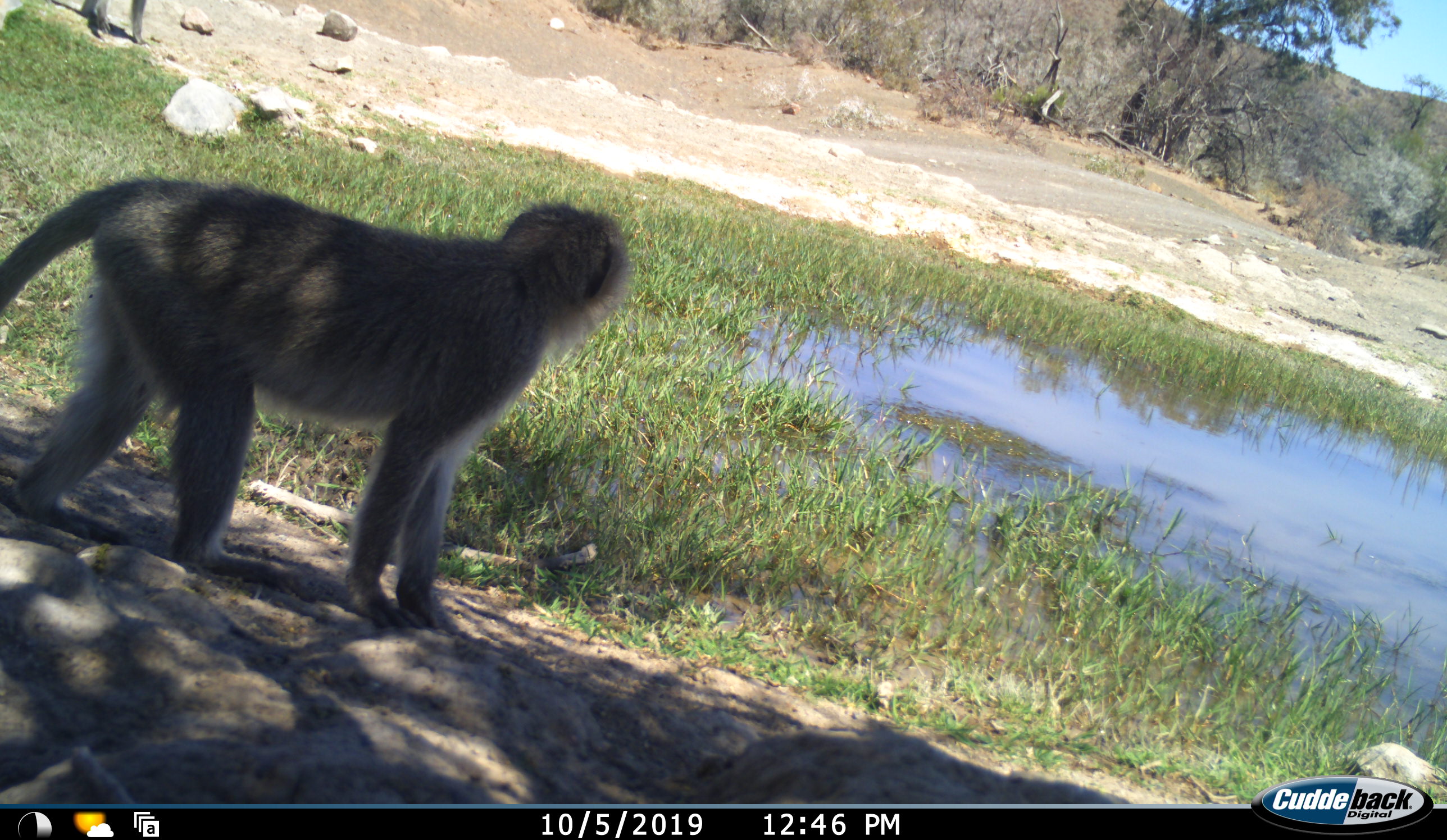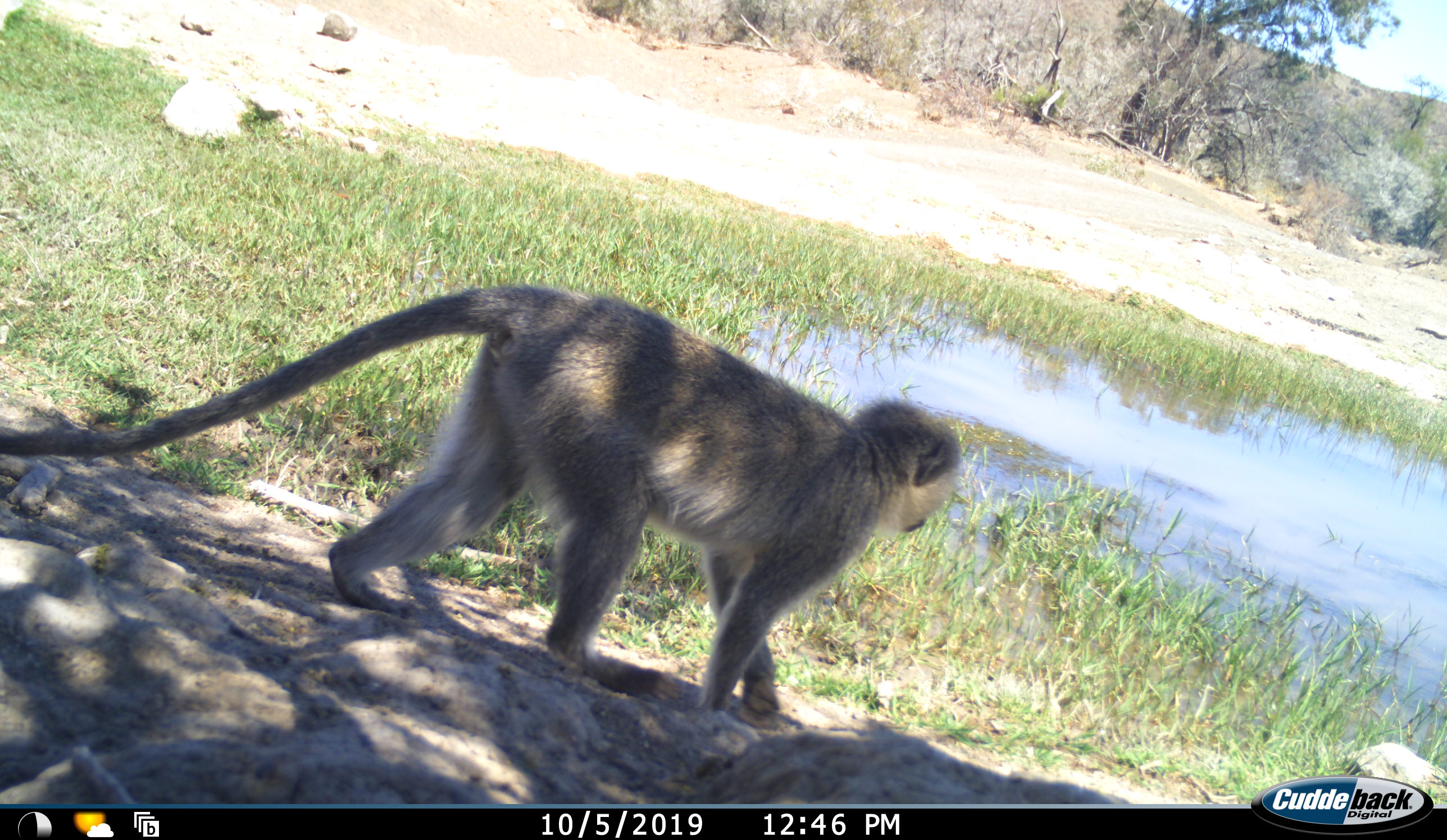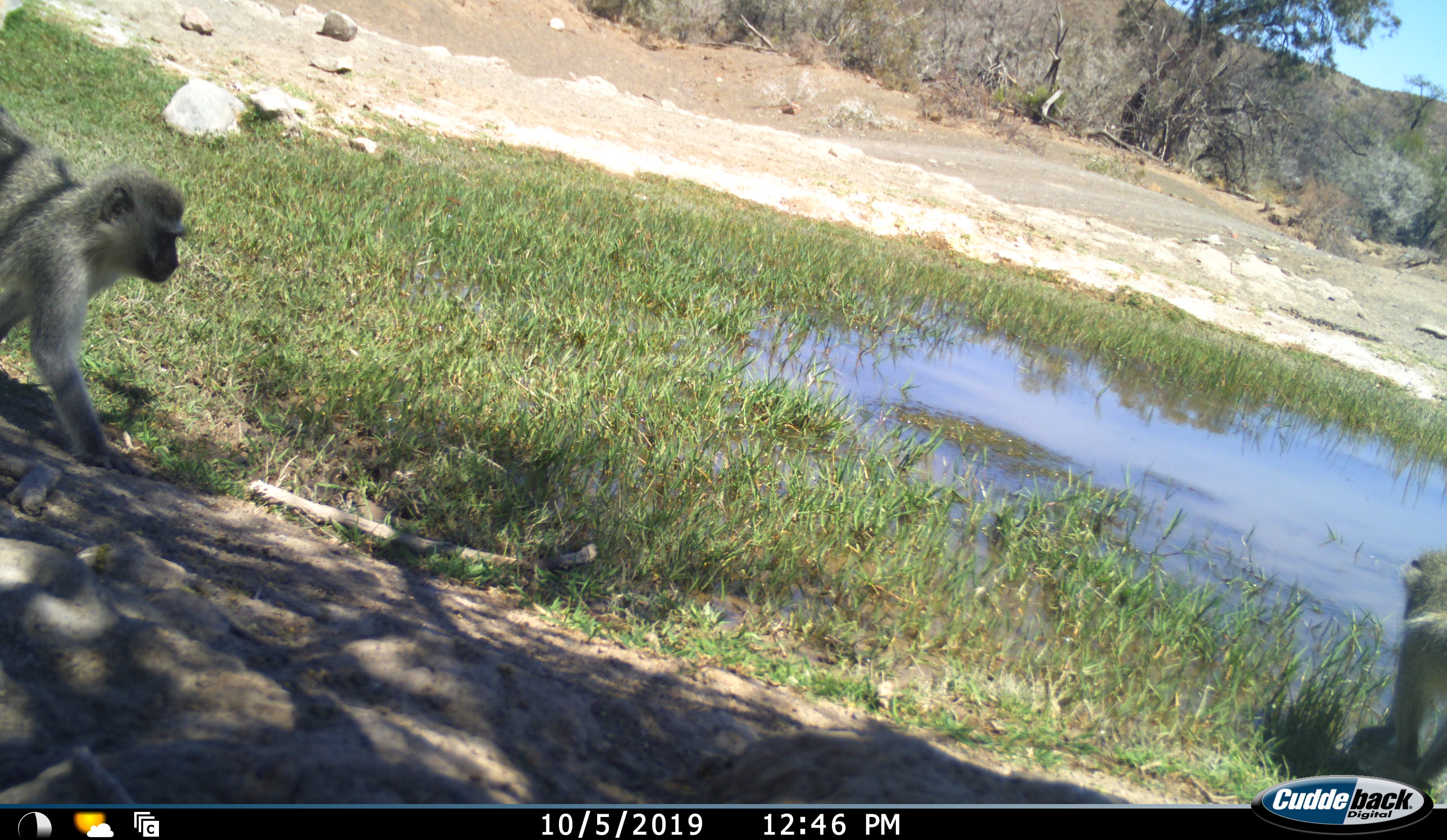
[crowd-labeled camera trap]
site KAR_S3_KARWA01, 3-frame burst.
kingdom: Animalia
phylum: Chordata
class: Mammalia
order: Primates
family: Cercopithecidae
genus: Chlorocebus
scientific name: Chlorocebus pygerythrus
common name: vervet monkey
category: monkeyvervet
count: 2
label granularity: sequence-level